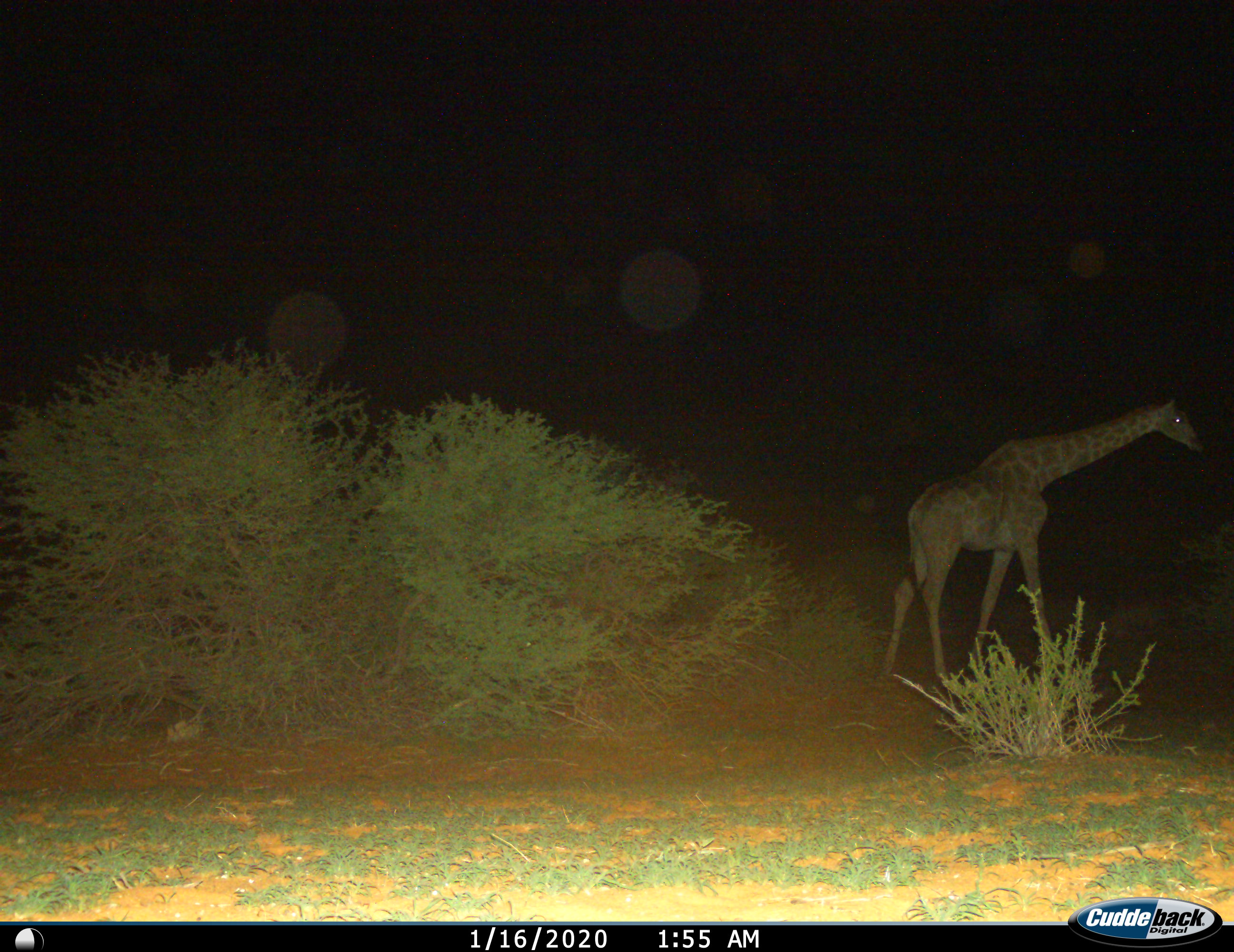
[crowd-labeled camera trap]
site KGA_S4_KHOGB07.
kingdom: Animalia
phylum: Chordata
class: Mammalia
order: Artiodactyla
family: Giraffidae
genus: Giraffa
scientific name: Giraffa camelopardalis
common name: giraffe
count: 1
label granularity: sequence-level